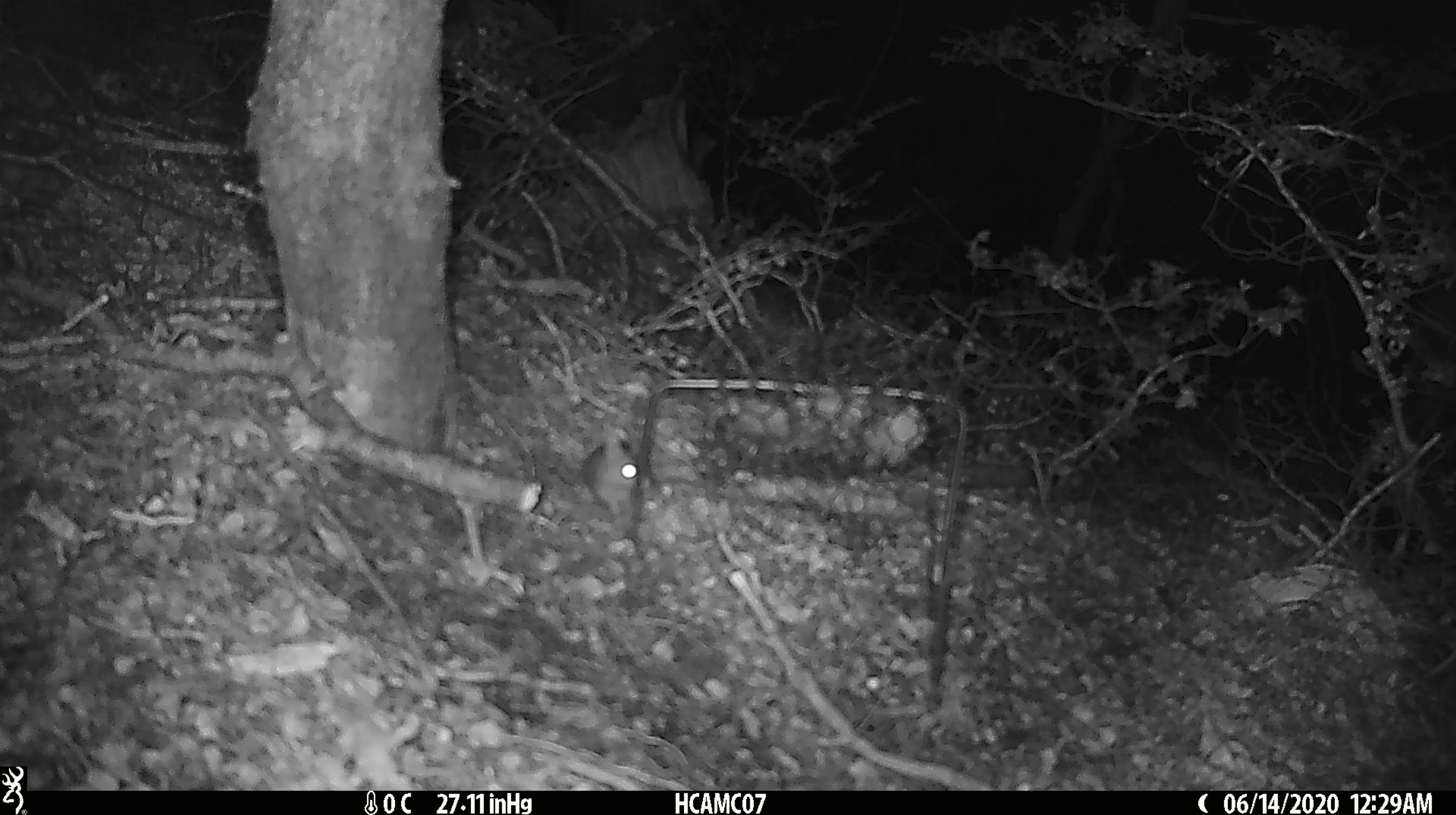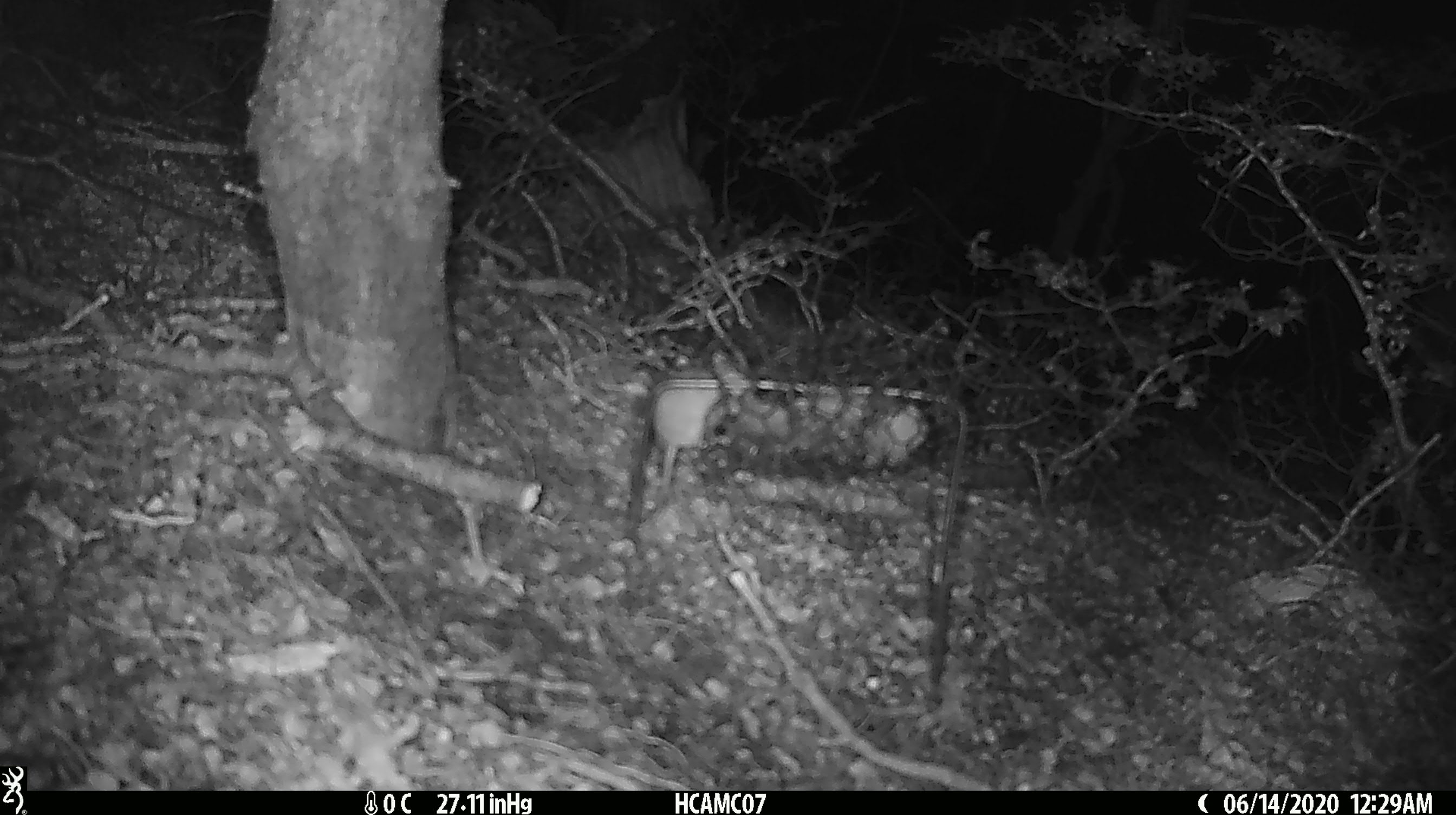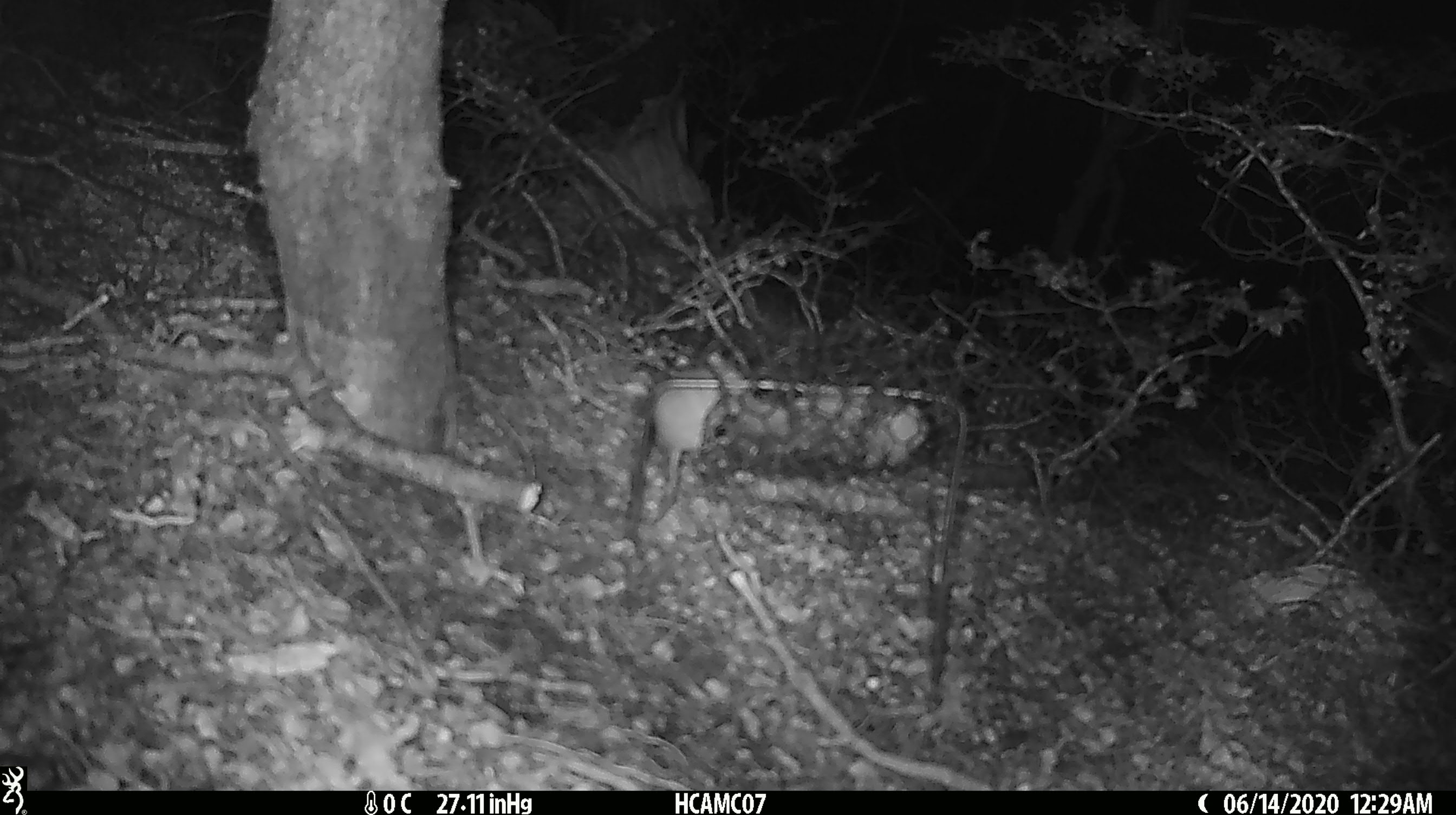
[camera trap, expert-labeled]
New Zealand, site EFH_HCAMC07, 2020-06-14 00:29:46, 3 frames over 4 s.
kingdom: Animalia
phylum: Chordata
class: Mammalia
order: Rodentia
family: Muridae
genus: Mus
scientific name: Mus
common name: mouse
Mouse (Mus).